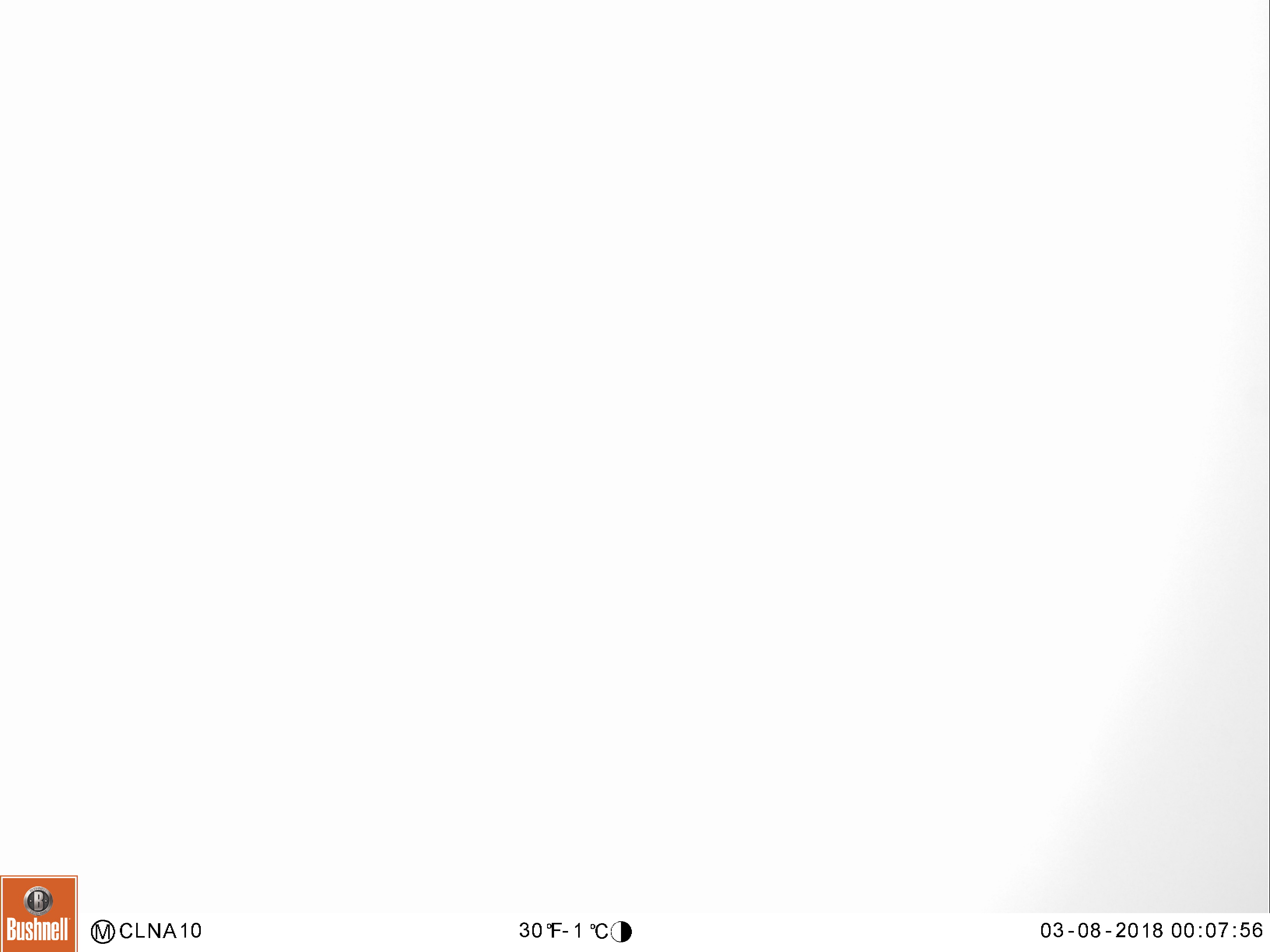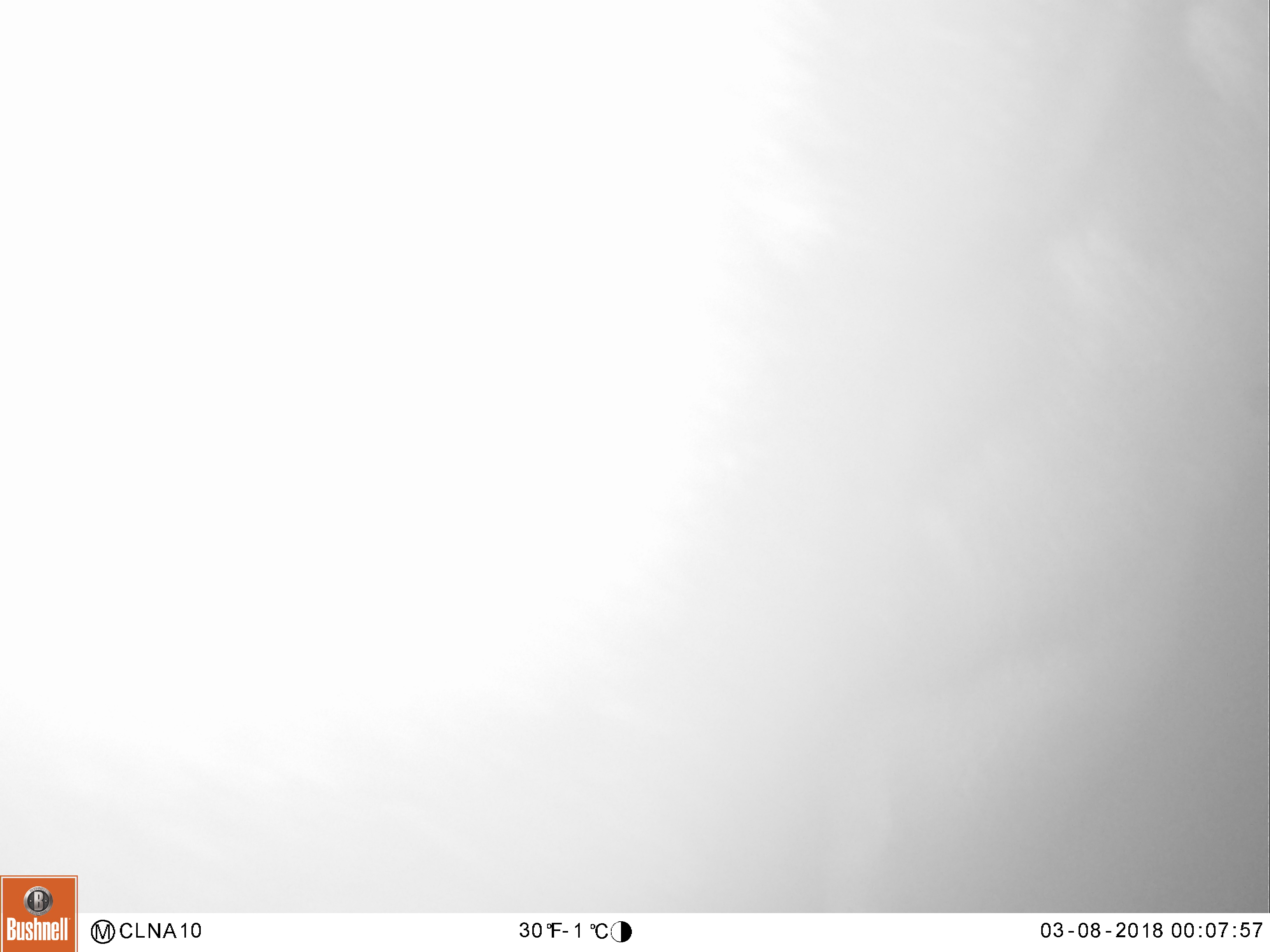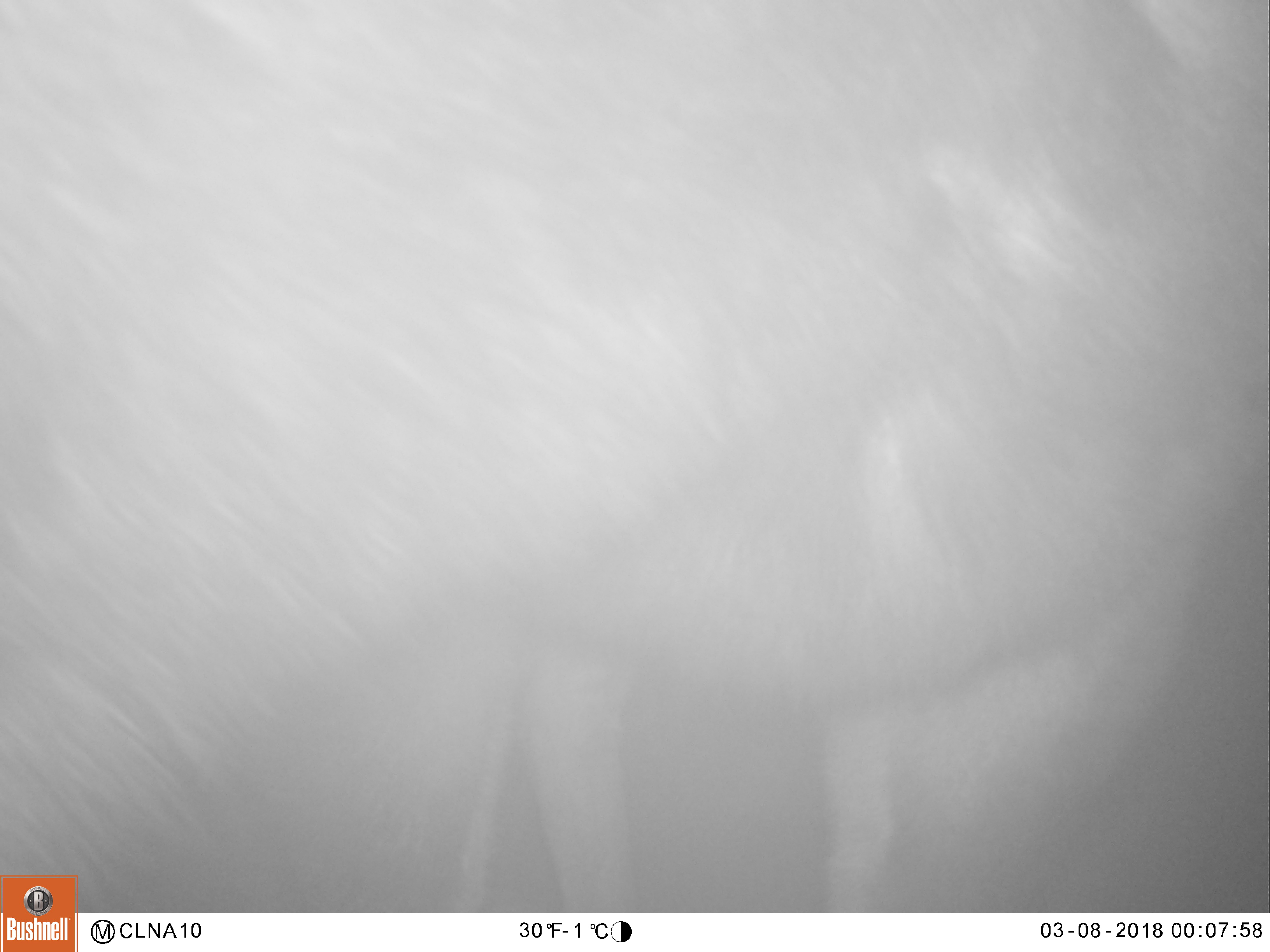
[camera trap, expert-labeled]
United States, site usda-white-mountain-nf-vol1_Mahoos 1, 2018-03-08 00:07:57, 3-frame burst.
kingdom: Animalia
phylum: Chordata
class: Mammalia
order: Artiodactyla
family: Cervidae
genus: Alces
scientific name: Alces alces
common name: moose